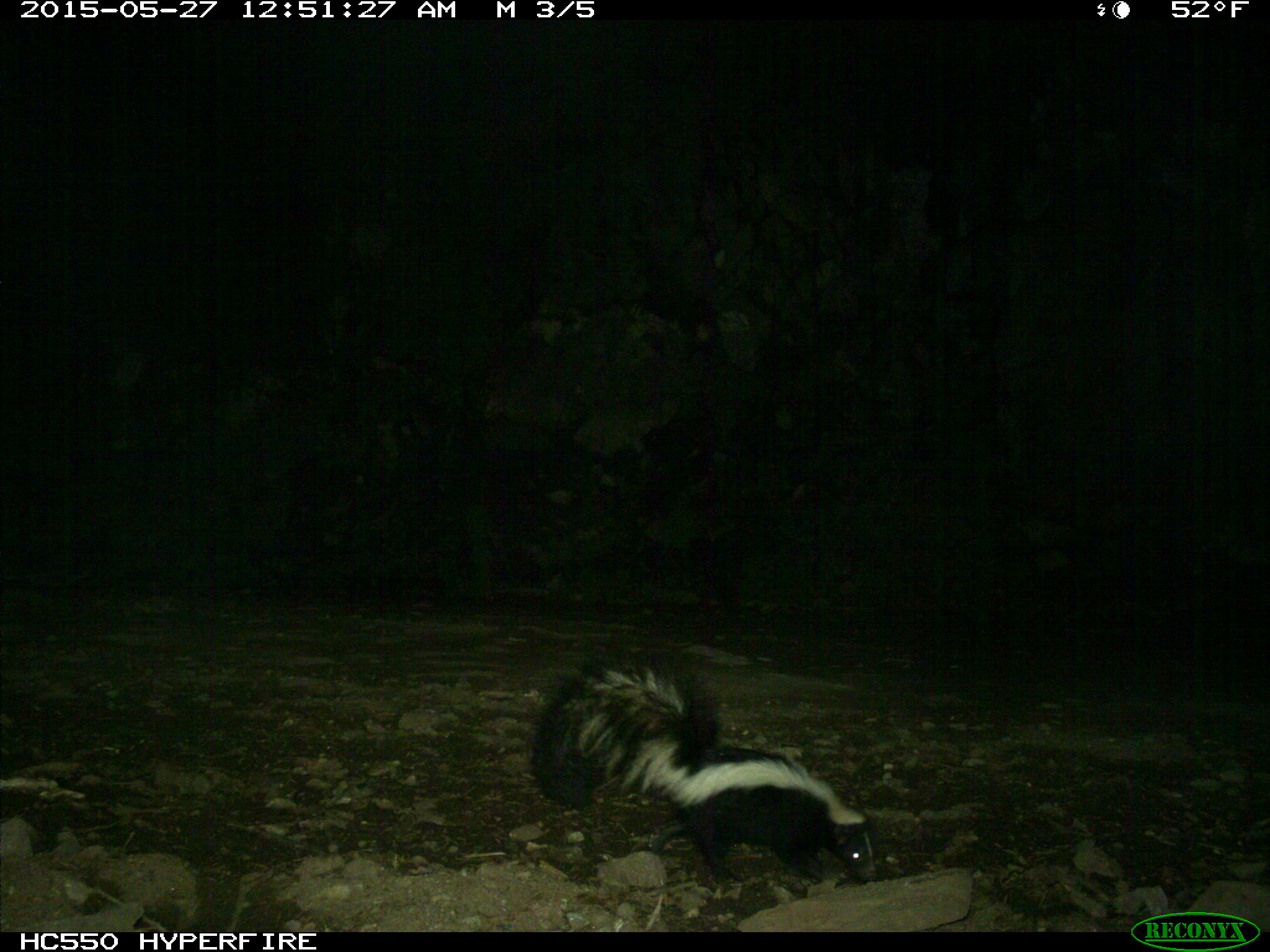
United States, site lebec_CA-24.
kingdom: Animalia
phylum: Chordata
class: Mammalia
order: Carnivora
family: Mephitidae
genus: Mephitis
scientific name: Mephitis mephitis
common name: striped skunk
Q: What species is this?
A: Mephitis mephitis (striped skunk).